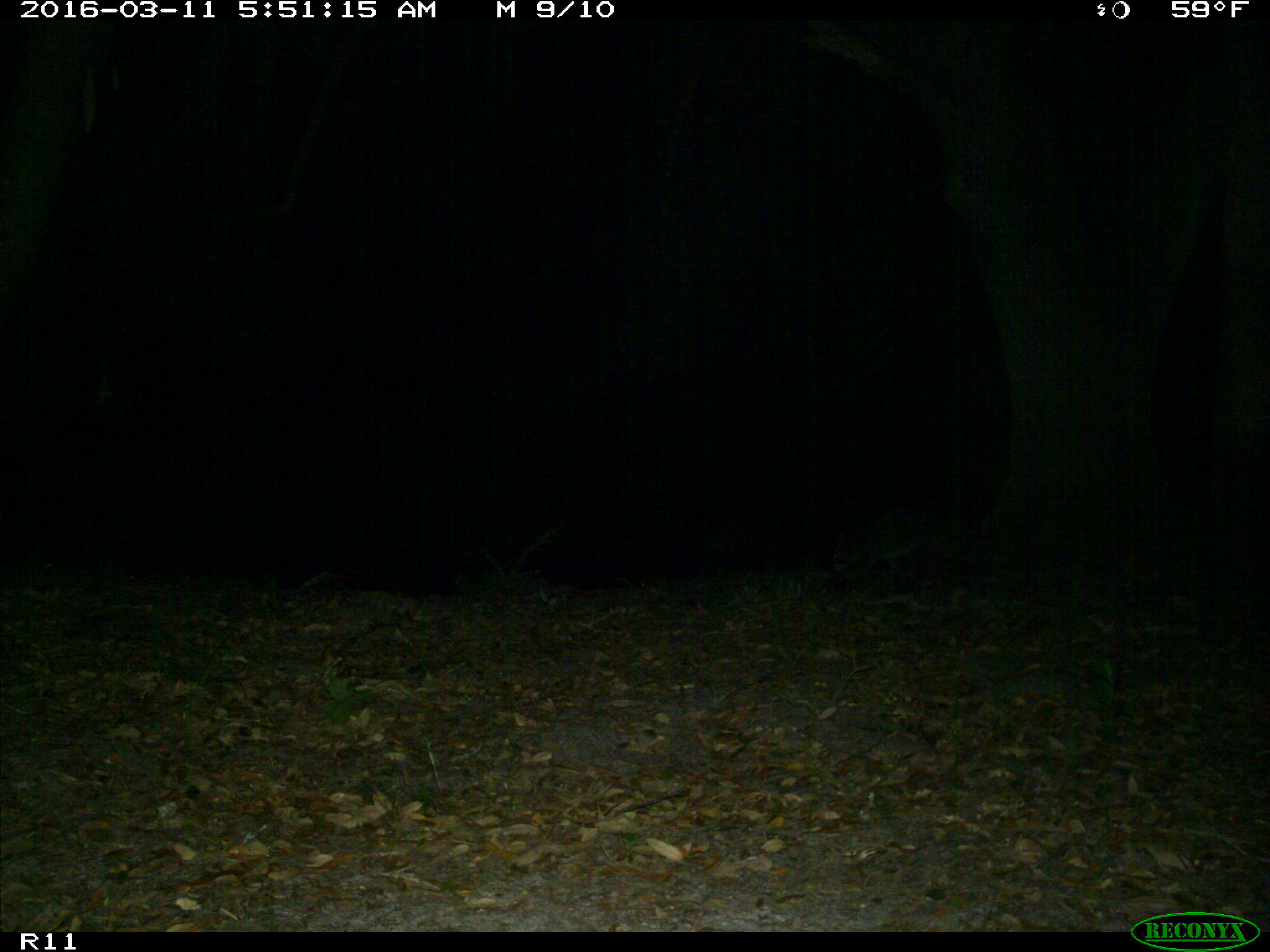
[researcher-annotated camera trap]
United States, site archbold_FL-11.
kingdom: Animalia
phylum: Chordata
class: Mammalia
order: Carnivora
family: Procyonidae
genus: Procyon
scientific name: Procyon lotor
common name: common raccoon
Procyon lotor (common raccoon).